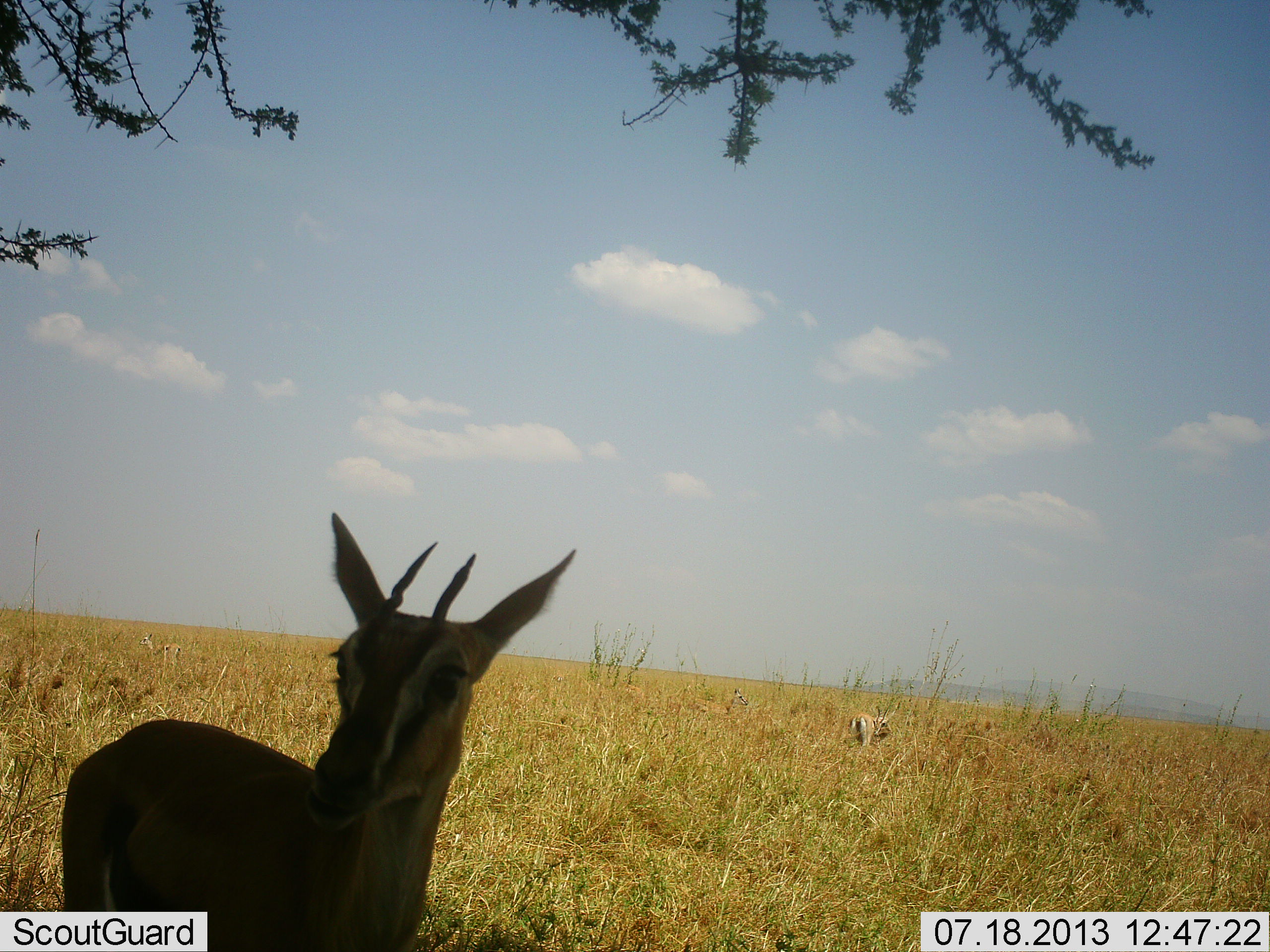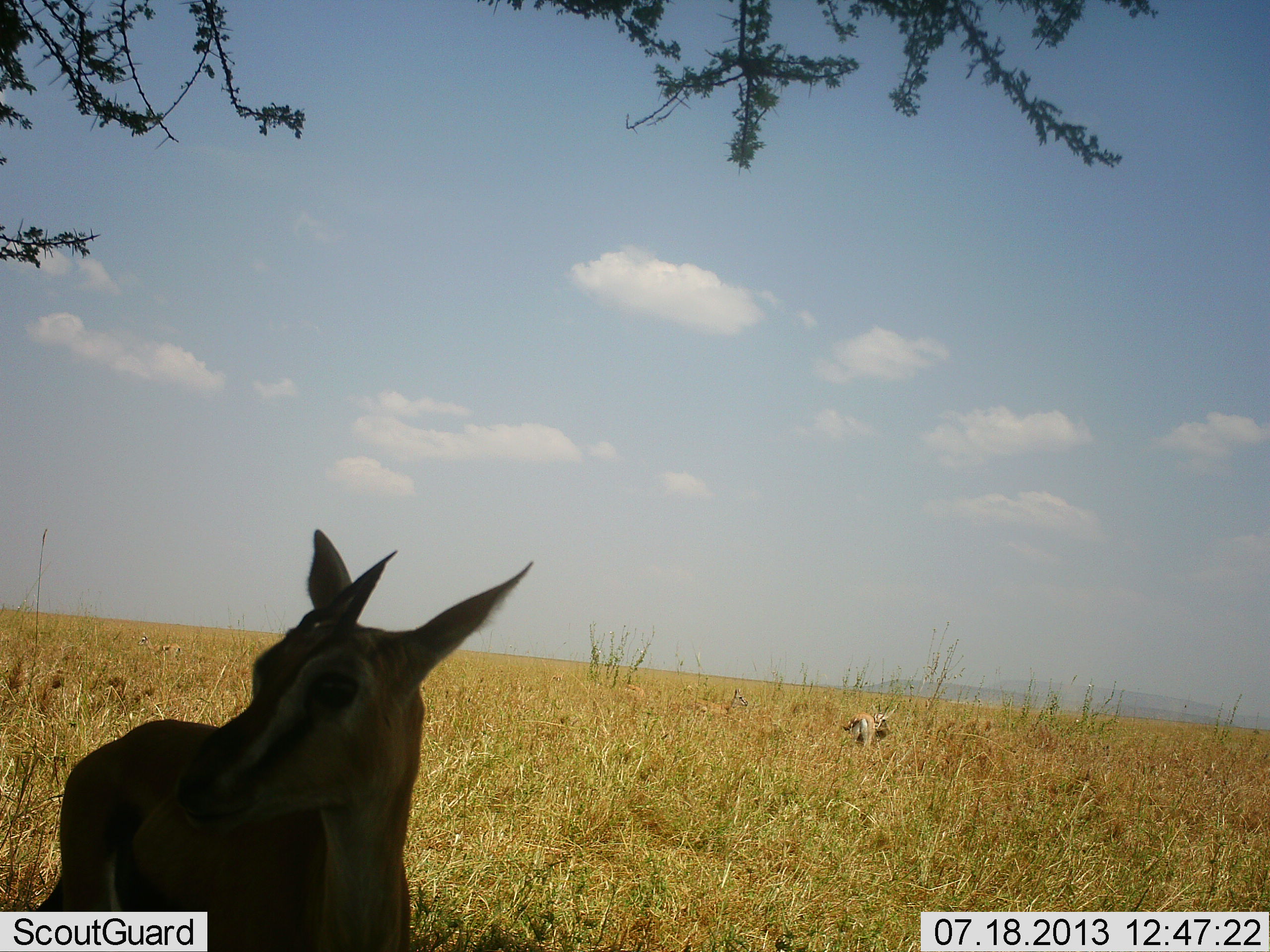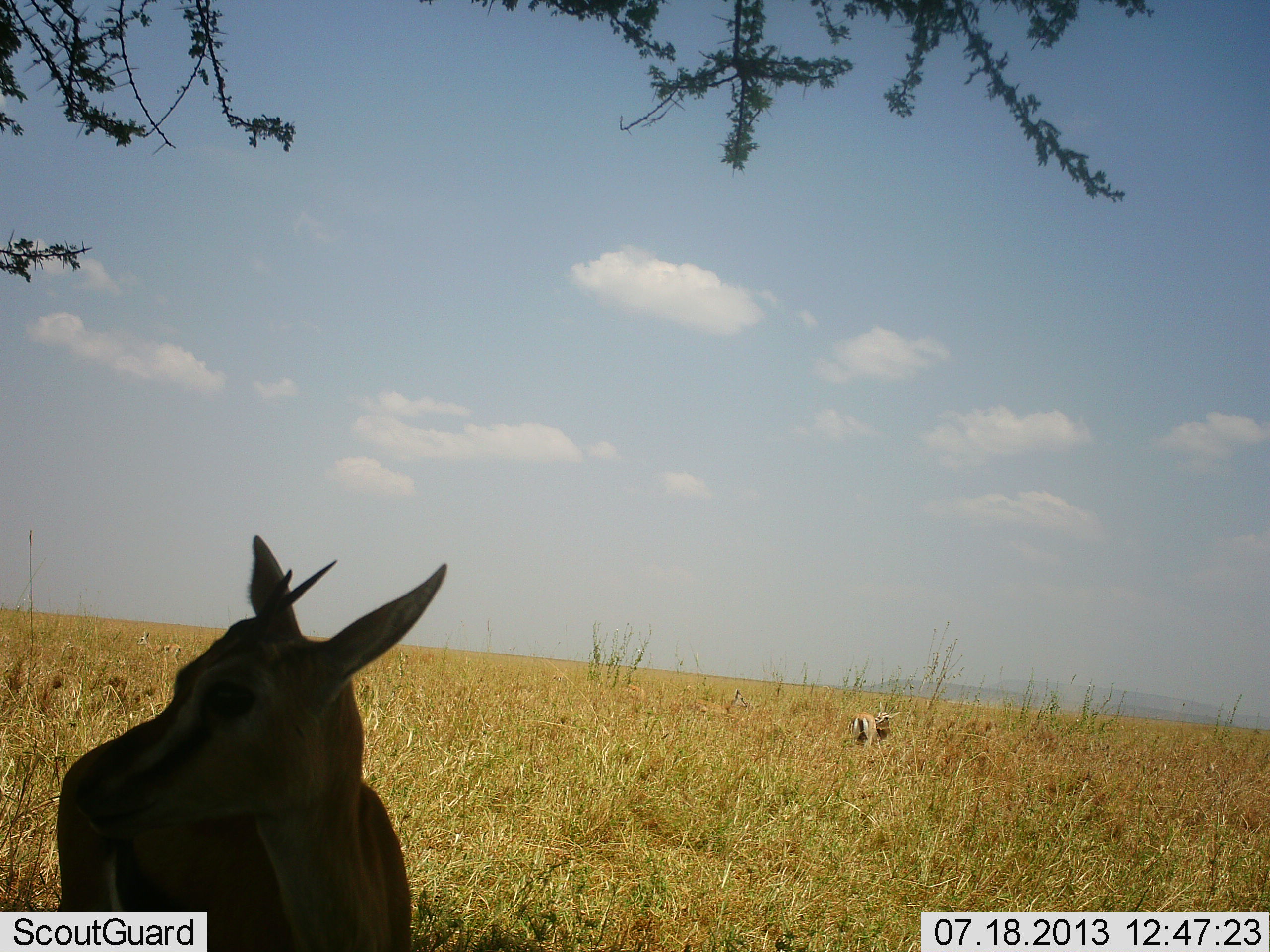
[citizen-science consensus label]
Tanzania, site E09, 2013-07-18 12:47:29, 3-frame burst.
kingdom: Animalia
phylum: Chordata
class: Mammalia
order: Artiodactyla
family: Bovidae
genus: Eudorcas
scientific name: Eudorcas thomsonii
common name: thomson's gazelle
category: gazellethomsons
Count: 2.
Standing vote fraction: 96%.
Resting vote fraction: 25%.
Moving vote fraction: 4%.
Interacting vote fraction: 4%.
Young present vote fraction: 0%.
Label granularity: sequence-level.